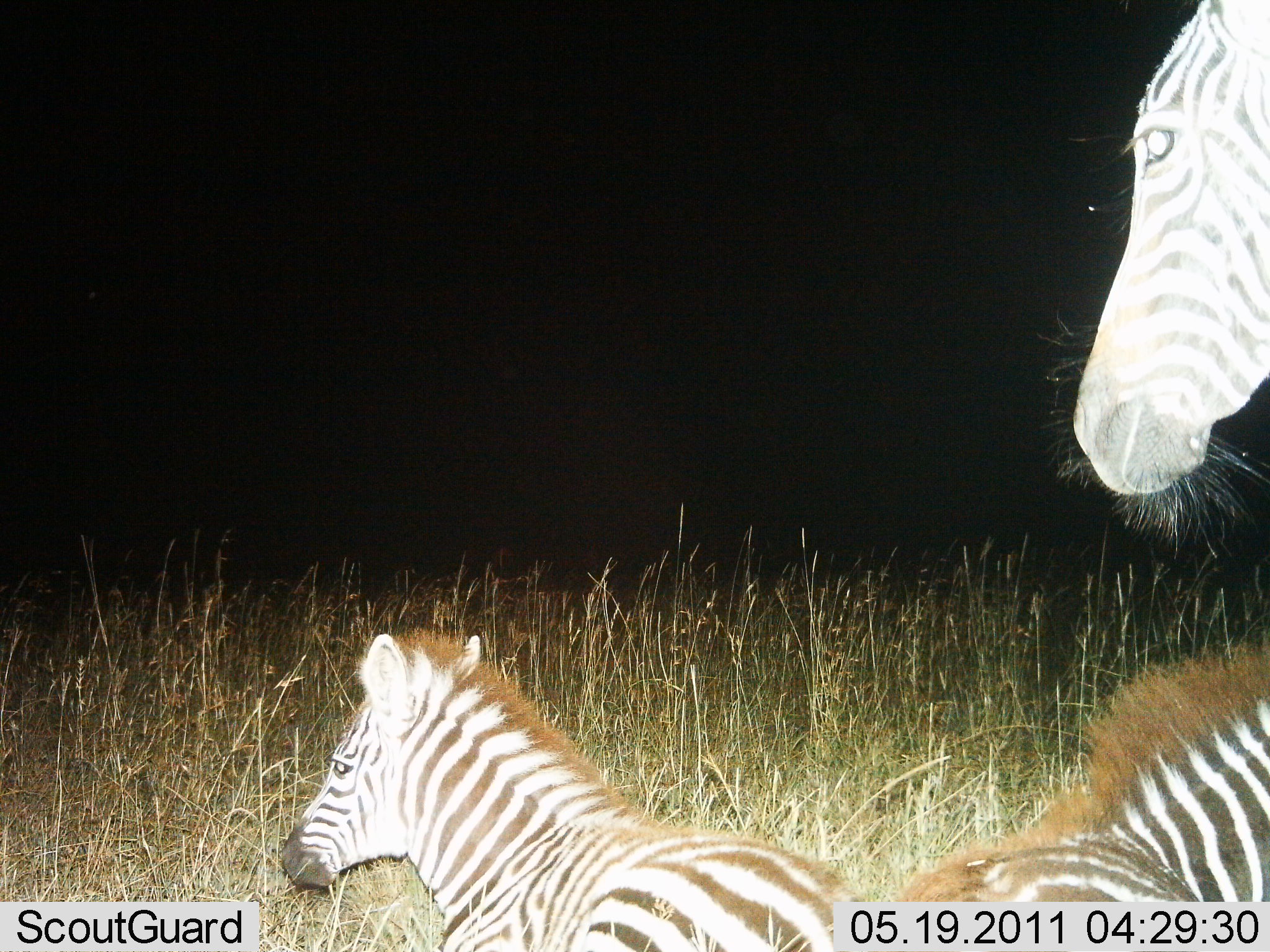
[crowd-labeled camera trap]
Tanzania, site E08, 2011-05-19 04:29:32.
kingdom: Animalia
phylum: Chordata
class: Mammalia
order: Perissodactyla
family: Equidae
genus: Equus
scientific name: Equus quagga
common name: plains zebra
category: zebra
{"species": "zebra (plains zebra) (Equus quagga)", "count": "3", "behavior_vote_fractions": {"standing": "64%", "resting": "82%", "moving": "0%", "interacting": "0%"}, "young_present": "82%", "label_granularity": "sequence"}